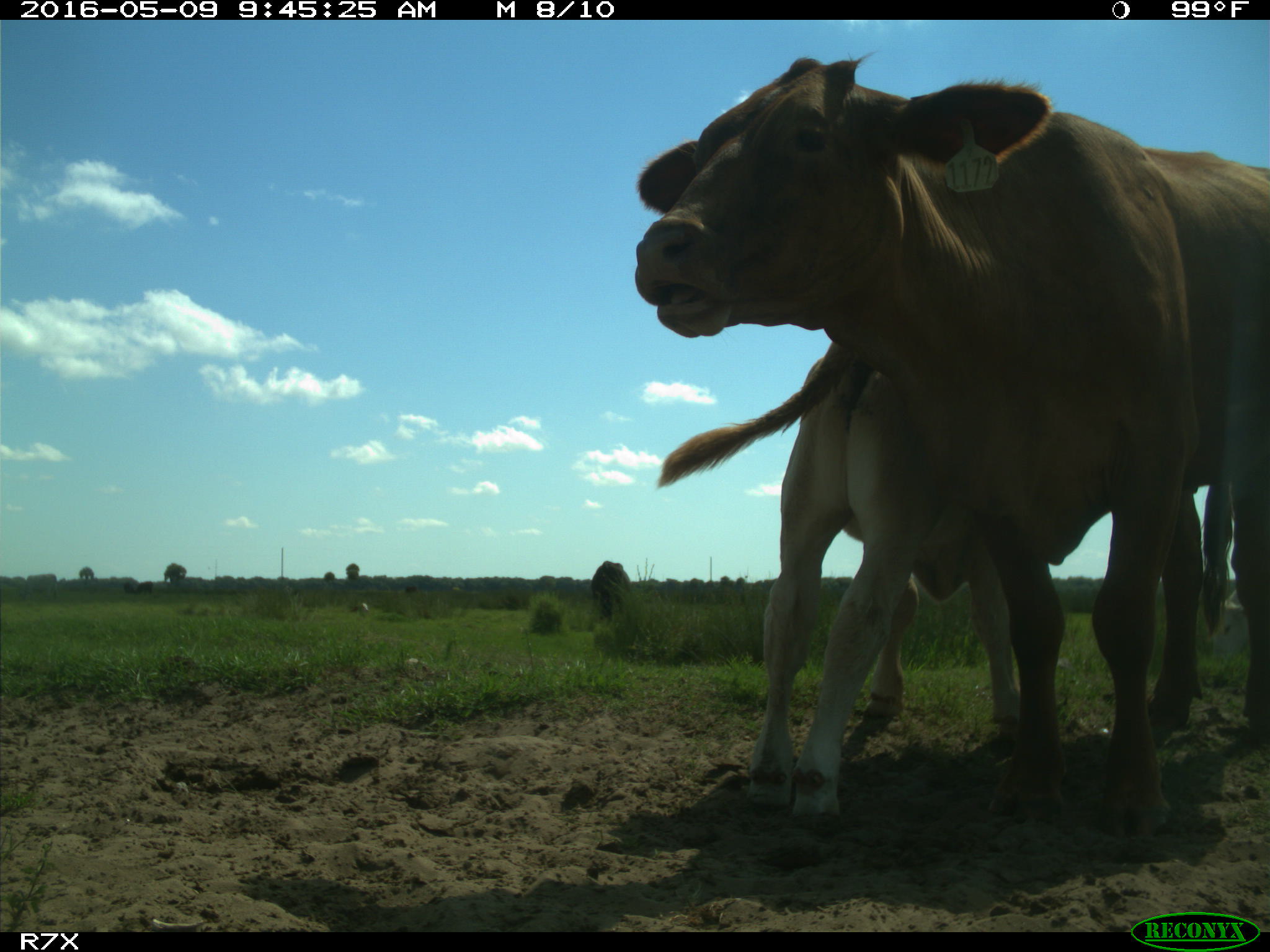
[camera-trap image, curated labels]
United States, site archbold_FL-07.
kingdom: Animalia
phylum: Chordata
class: Mammalia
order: Artiodactyla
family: Bovidae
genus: Bos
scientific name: Bos taurus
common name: domestic cow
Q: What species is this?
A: Bos taurus (domestic cow).